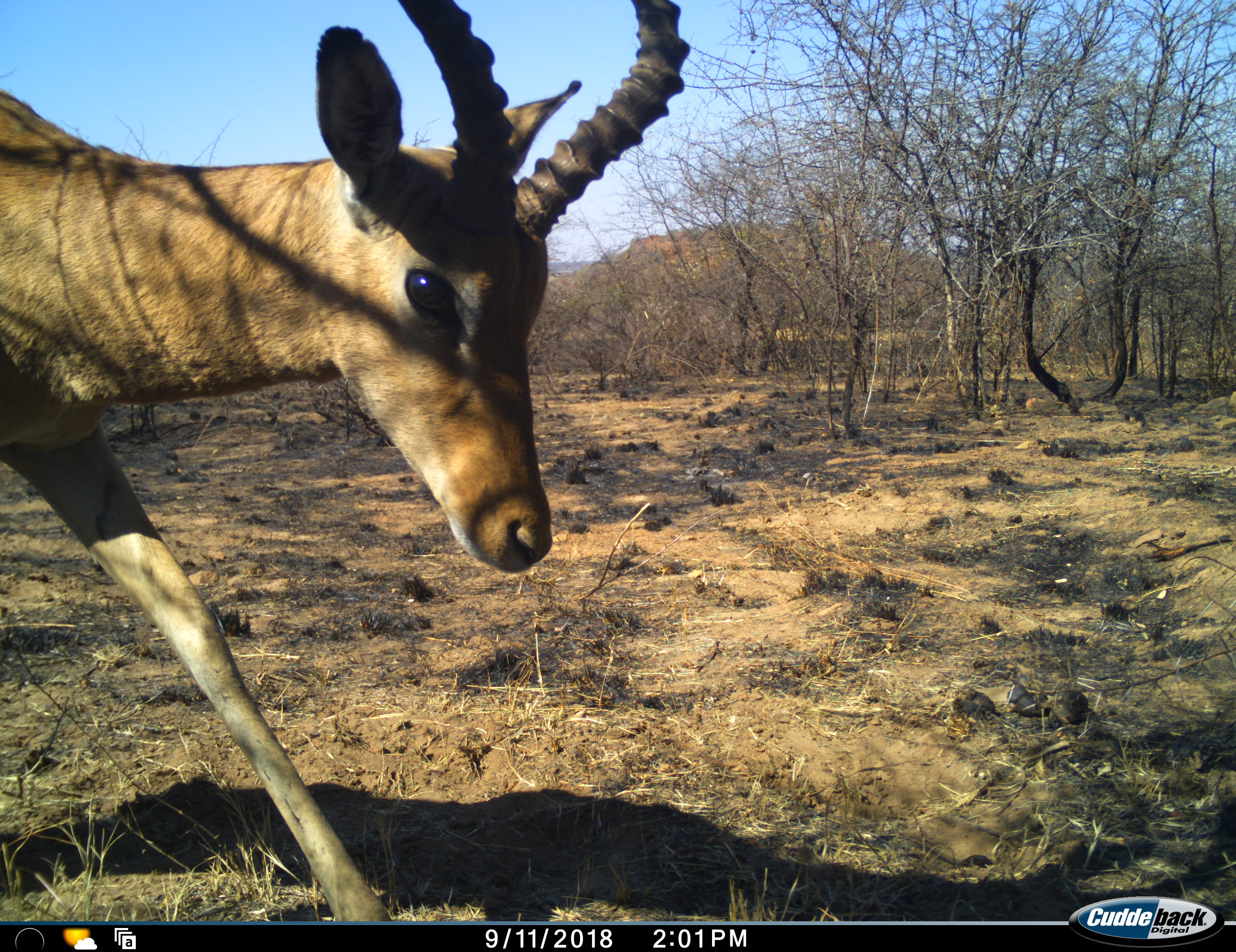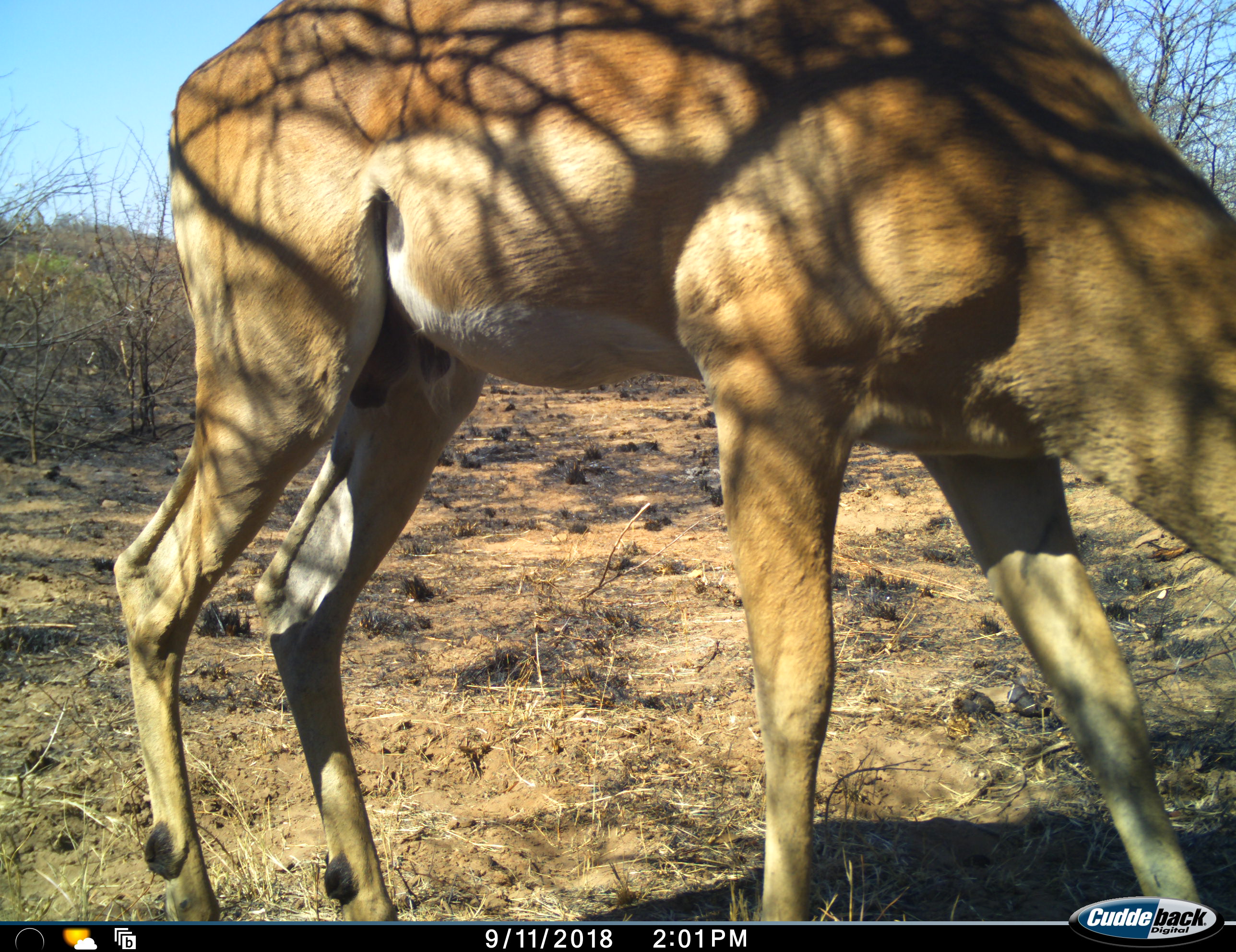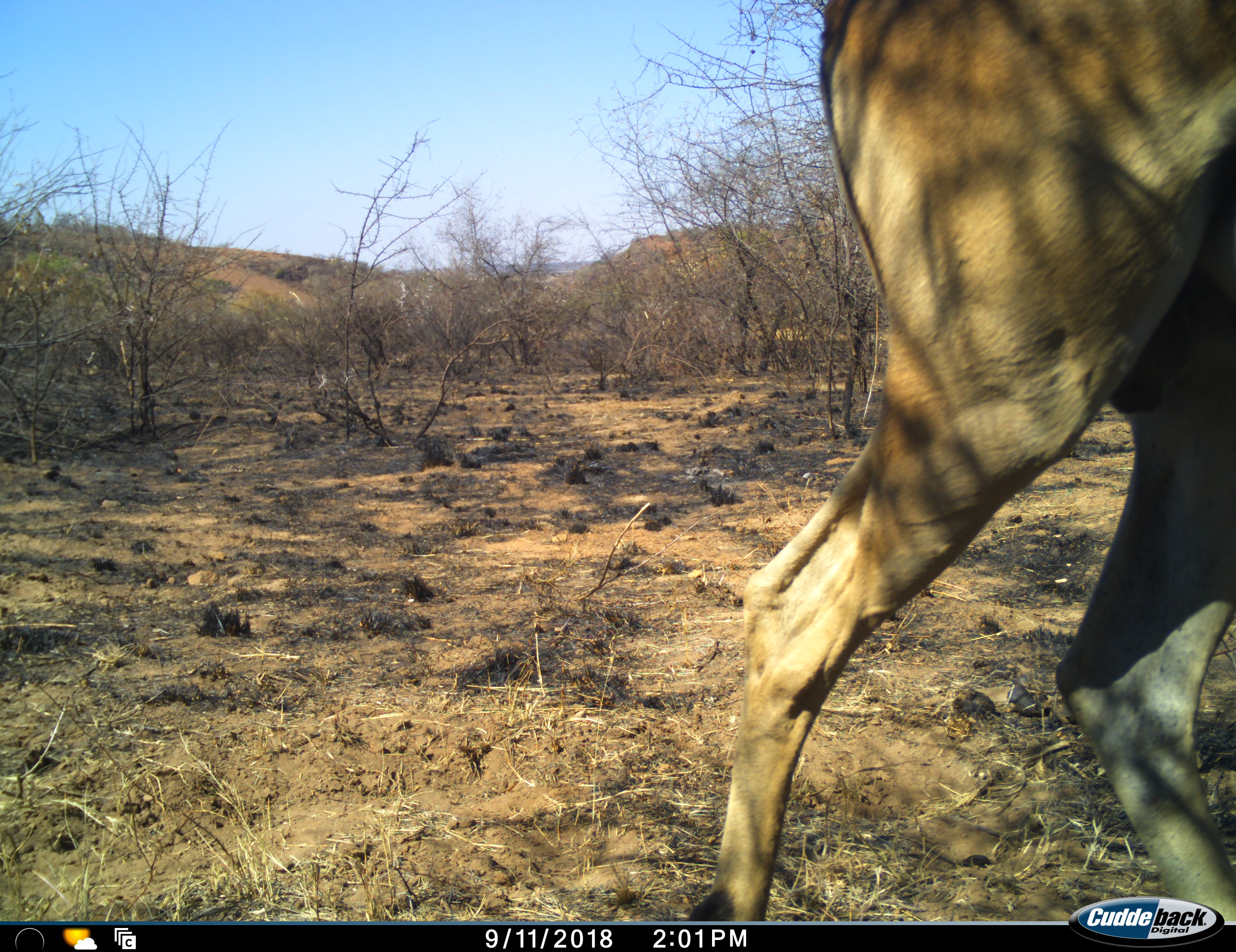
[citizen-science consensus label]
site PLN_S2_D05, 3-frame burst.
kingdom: Animalia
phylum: Chordata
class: Mammalia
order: Artiodactyla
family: Bovidae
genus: Aepyceros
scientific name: Aepyceros melampus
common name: impala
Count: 1.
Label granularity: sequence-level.